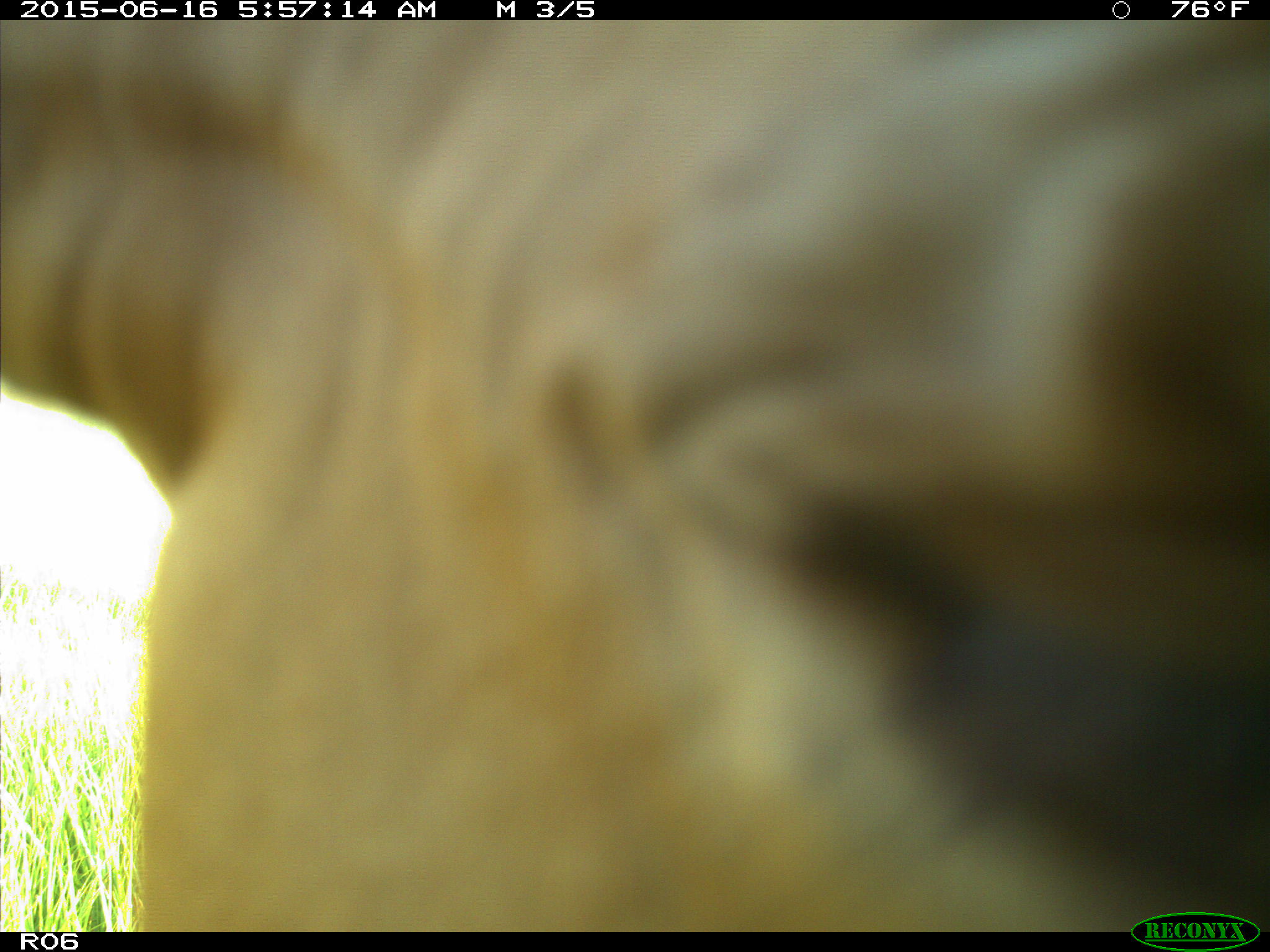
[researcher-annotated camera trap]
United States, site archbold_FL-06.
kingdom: Animalia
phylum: Chordata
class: Mammalia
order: Artiodactyla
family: Bovidae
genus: Bos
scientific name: Bos taurus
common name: domestic cow